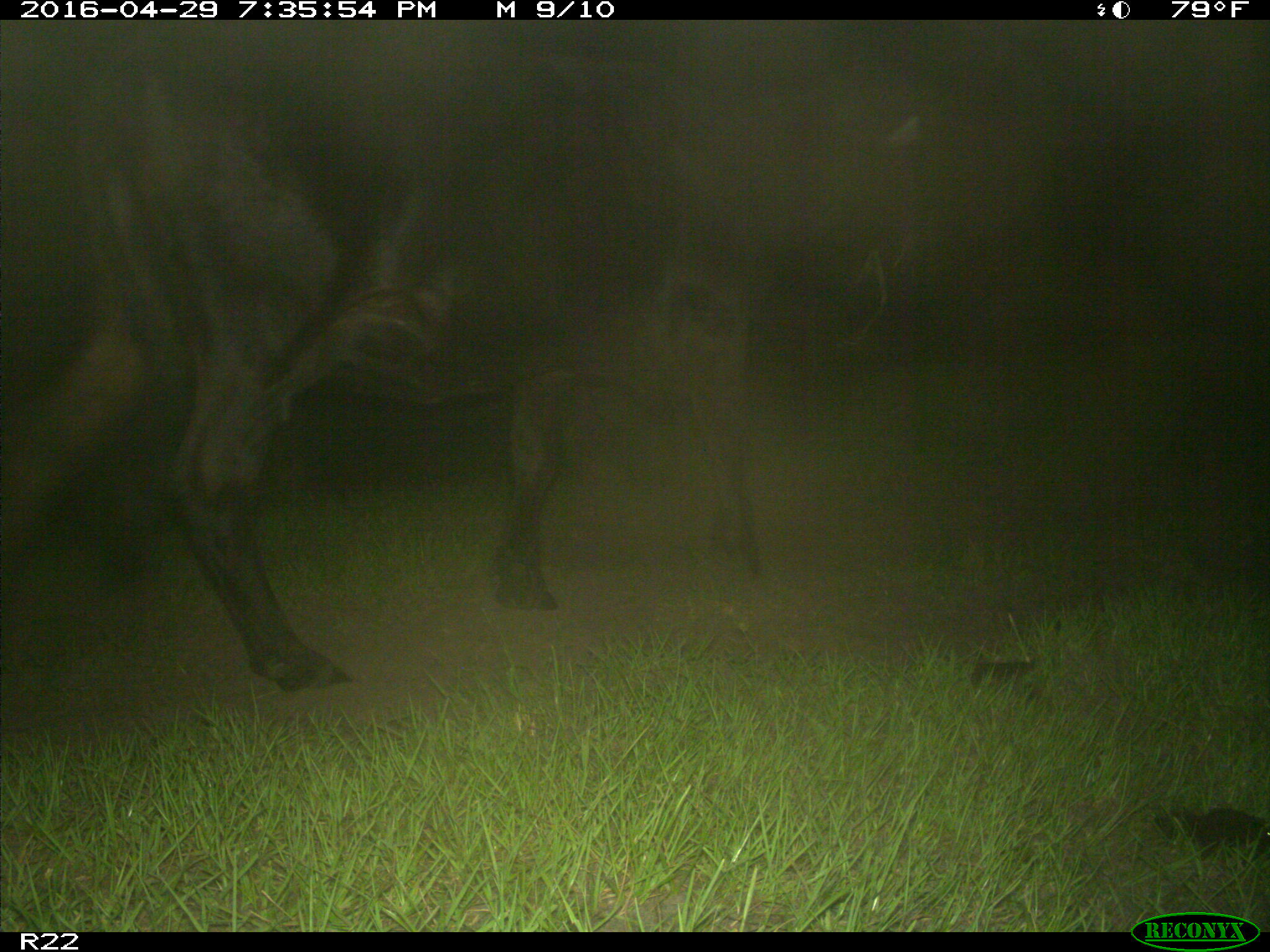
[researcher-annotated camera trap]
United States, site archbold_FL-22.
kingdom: Animalia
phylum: Chordata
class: Mammalia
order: Artiodactyla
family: Bovidae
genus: Bos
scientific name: Bos taurus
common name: domestic cow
Bos taurus (domestic cow).